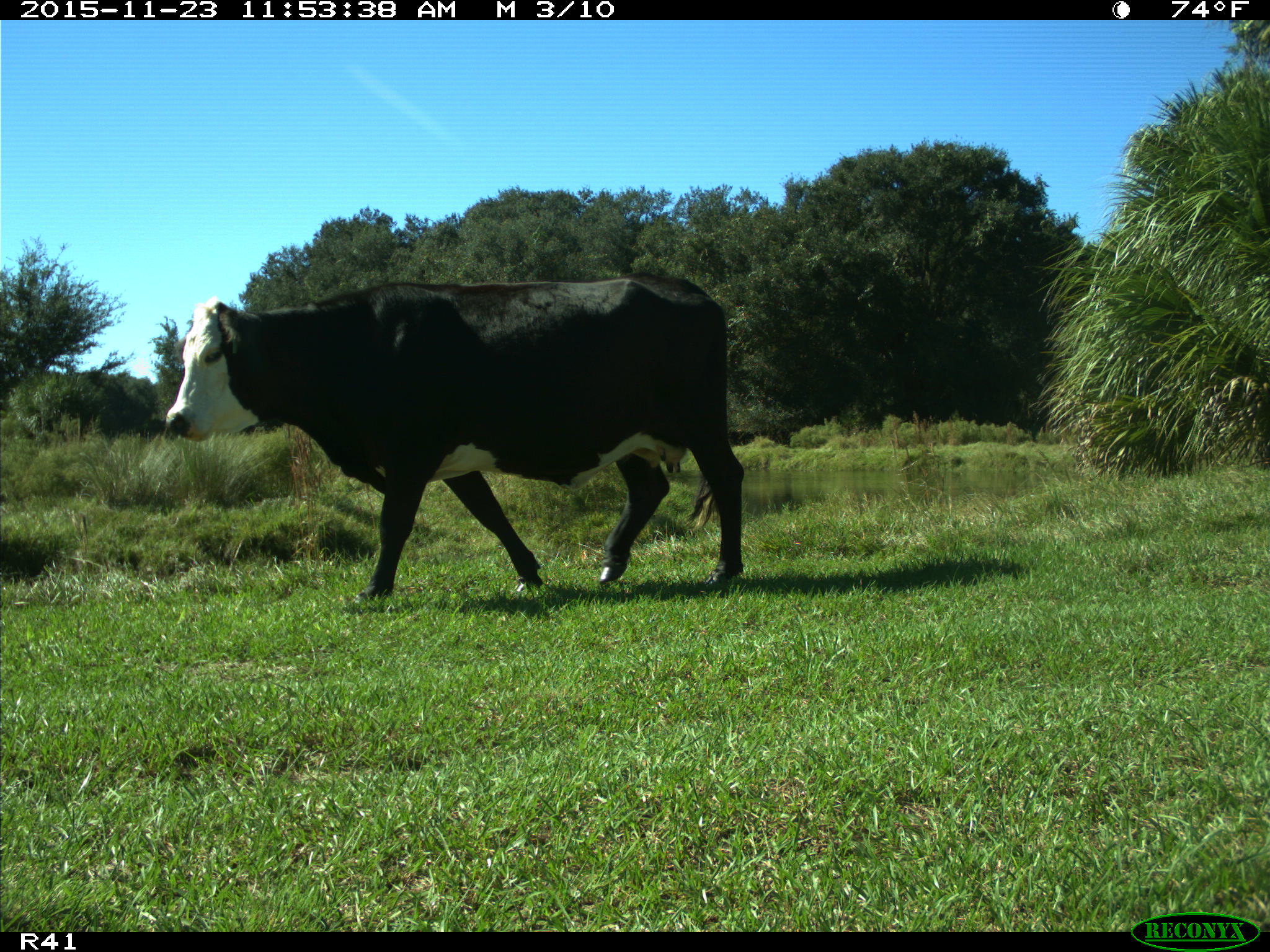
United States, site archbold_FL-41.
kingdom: Animalia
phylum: Chordata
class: Mammalia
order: Artiodactyla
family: Bovidae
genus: Bos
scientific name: Bos taurus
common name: domestic cow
Bos taurus (domestic cow).